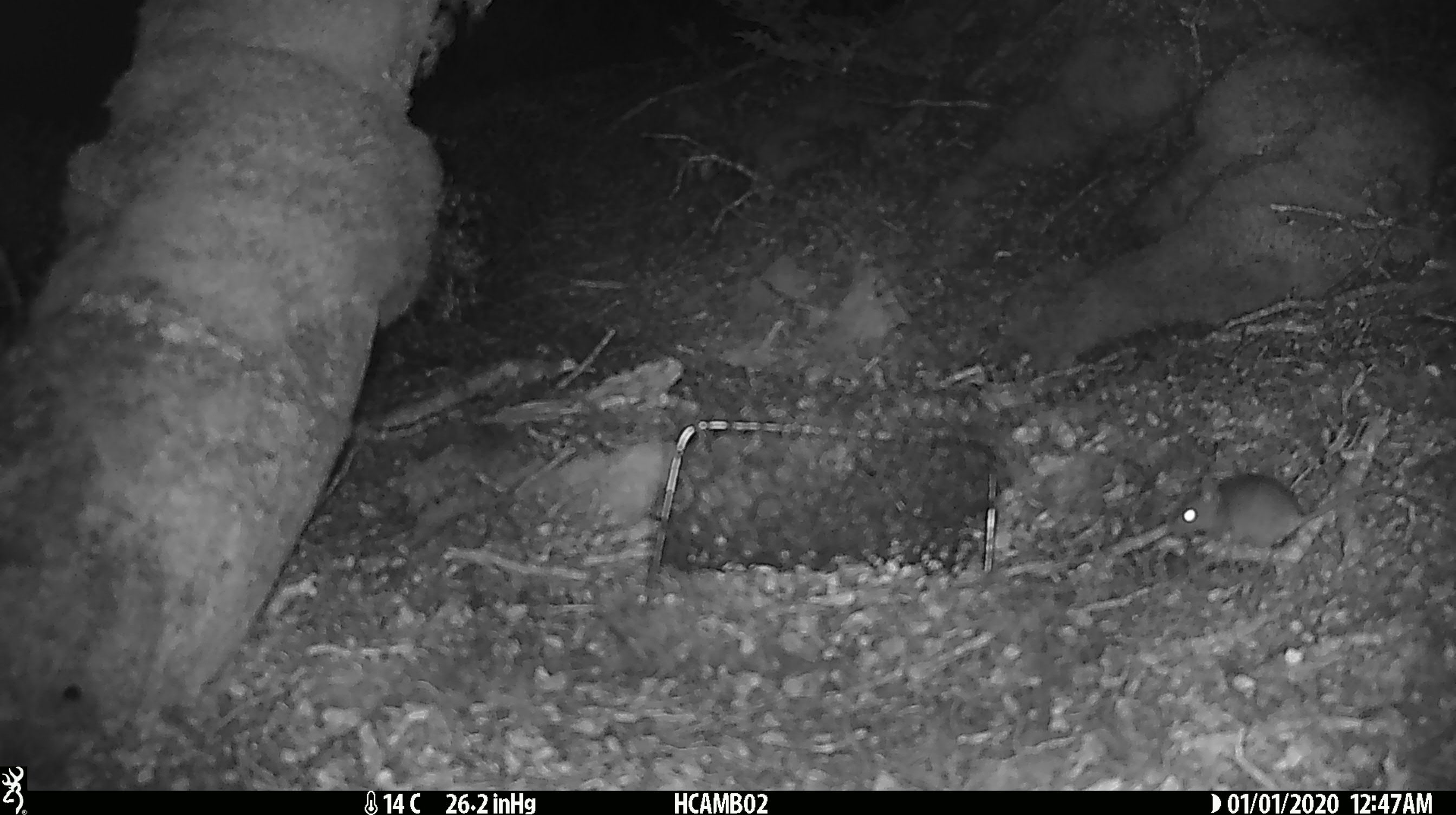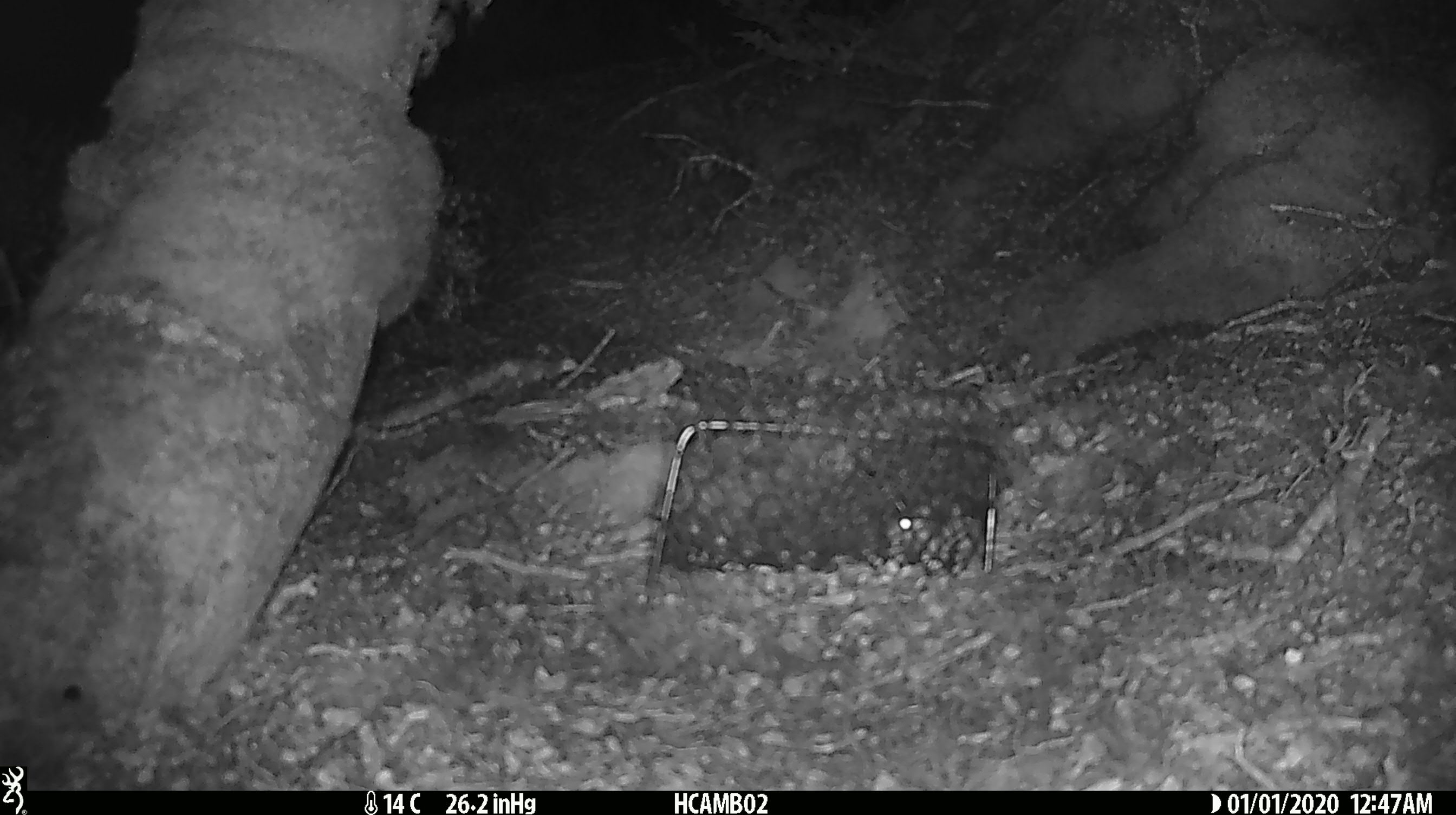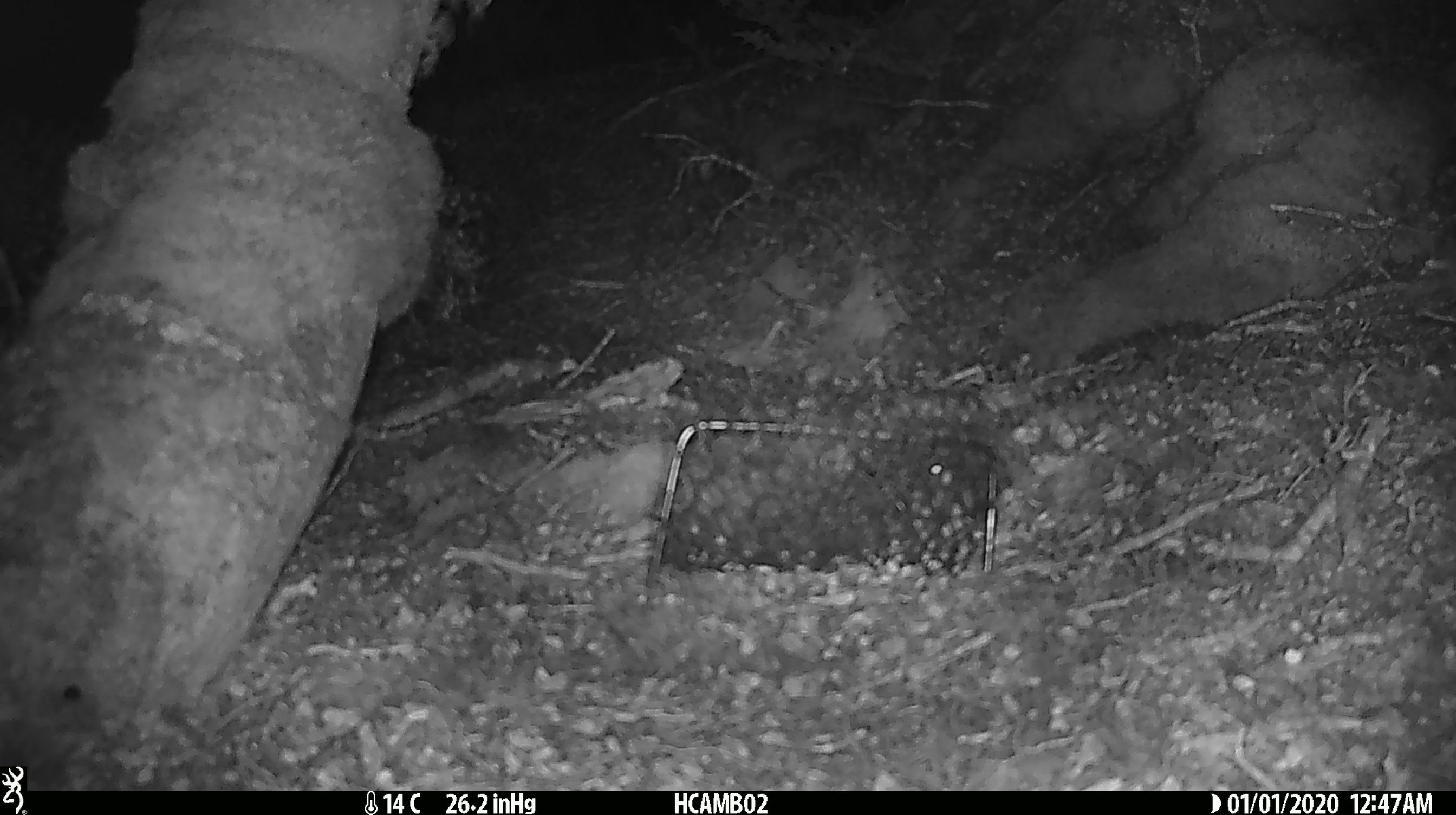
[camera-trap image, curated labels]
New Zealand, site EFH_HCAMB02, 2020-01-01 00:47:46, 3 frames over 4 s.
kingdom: Animalia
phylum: Chordata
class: Mammalia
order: Rodentia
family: Muridae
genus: Mus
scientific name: Mus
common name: mouse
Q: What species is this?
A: Mouse (Mus).